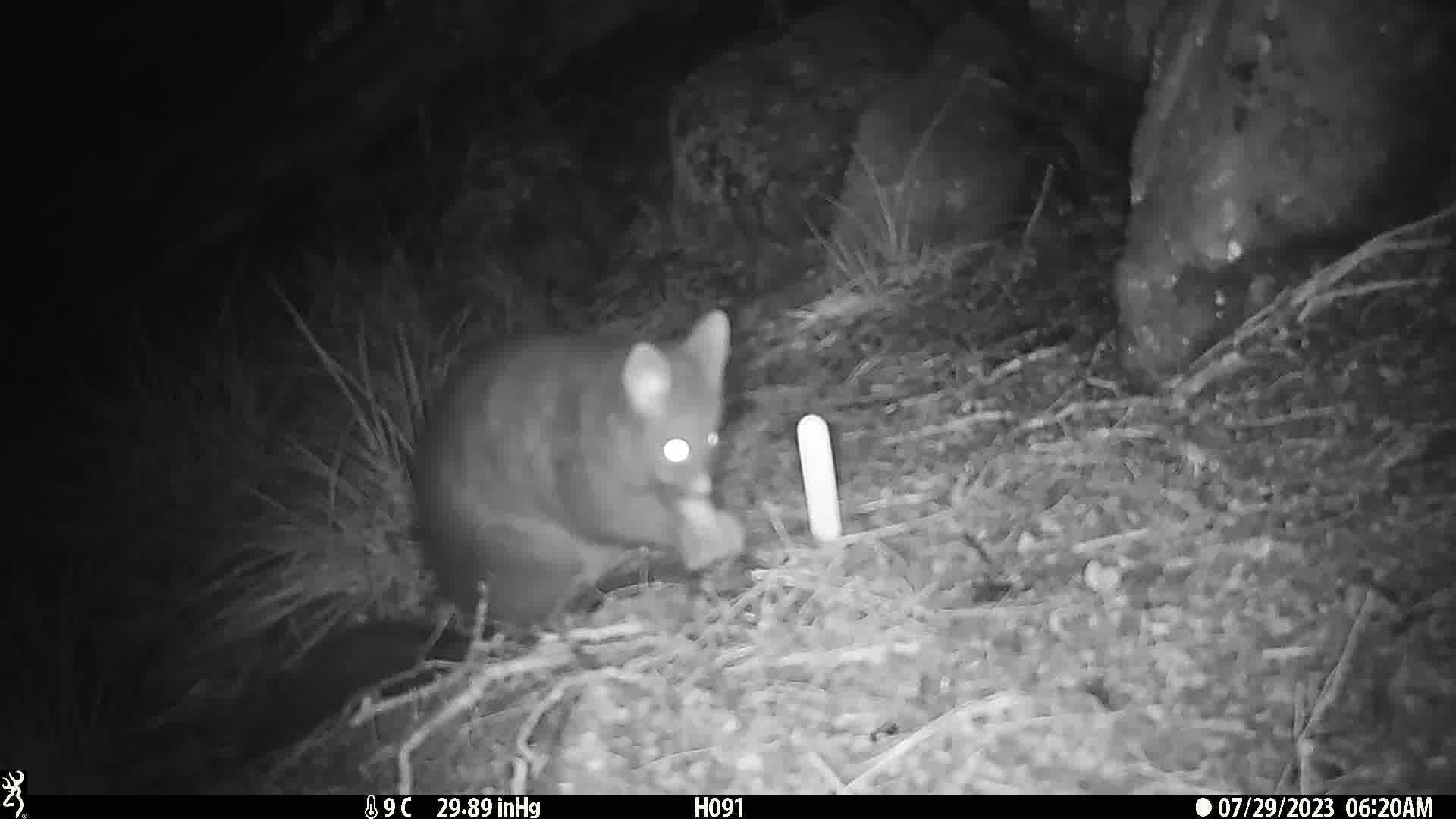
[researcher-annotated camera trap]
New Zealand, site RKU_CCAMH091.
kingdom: Animalia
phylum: Chordata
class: Mammalia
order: Diprotodontia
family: Phalangeridae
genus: Trichosurus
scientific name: Trichosurus vulpecula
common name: common brushtail possum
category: possum